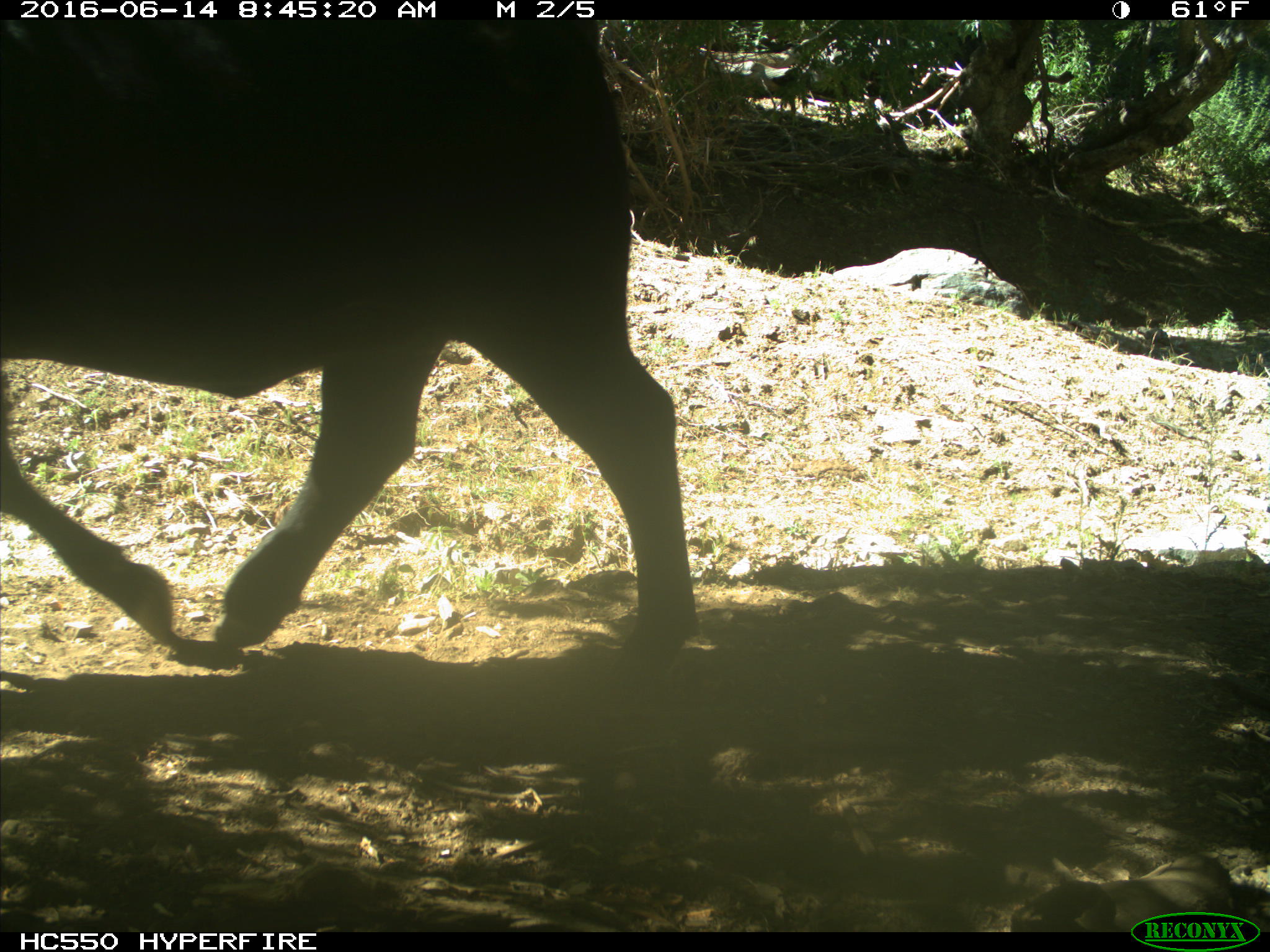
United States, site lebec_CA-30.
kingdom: Animalia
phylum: Chordata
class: Mammalia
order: Artiodactyla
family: Bovidae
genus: Bos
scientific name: Bos taurus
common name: domestic cow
Bos taurus (domestic cow).